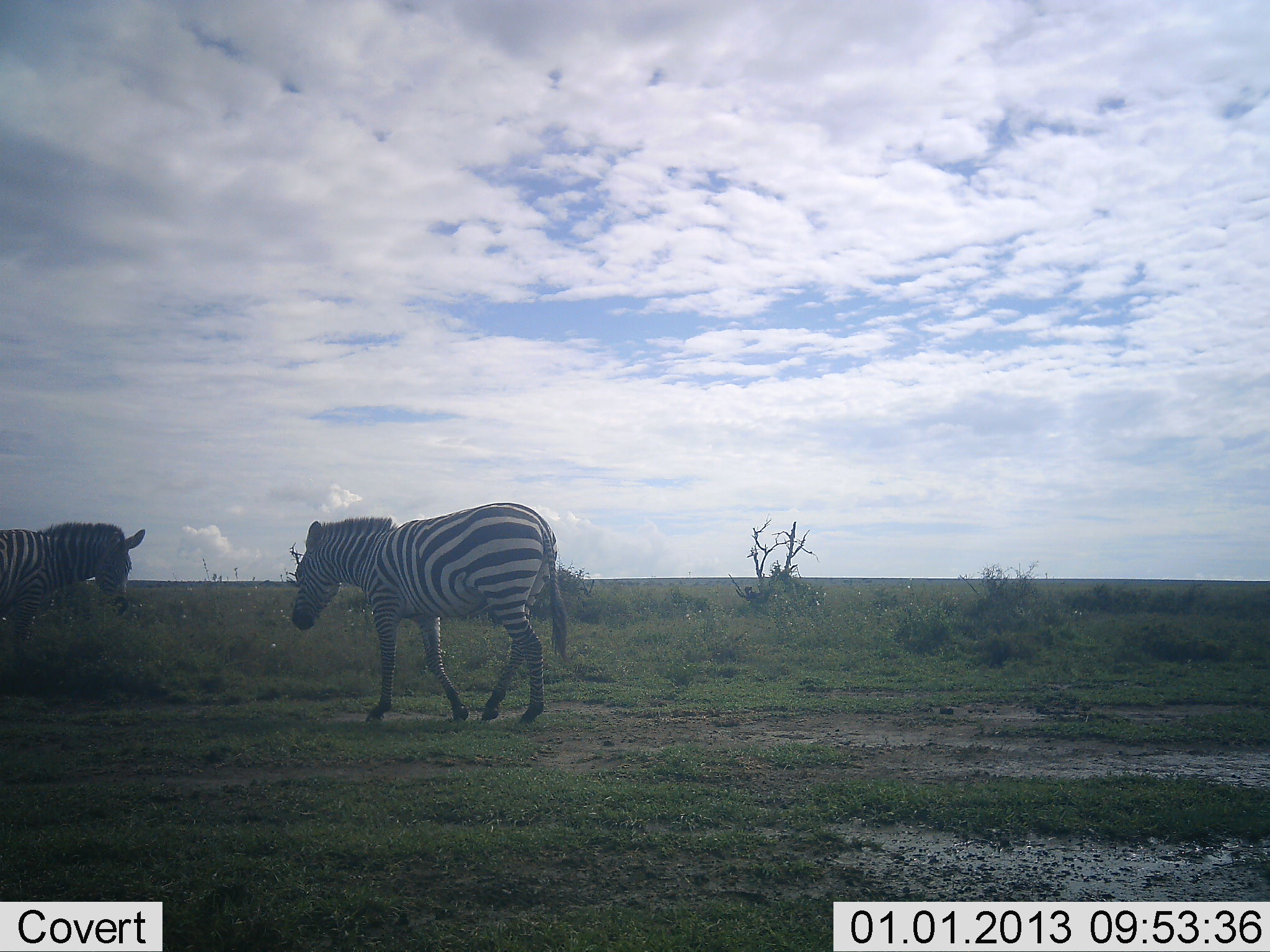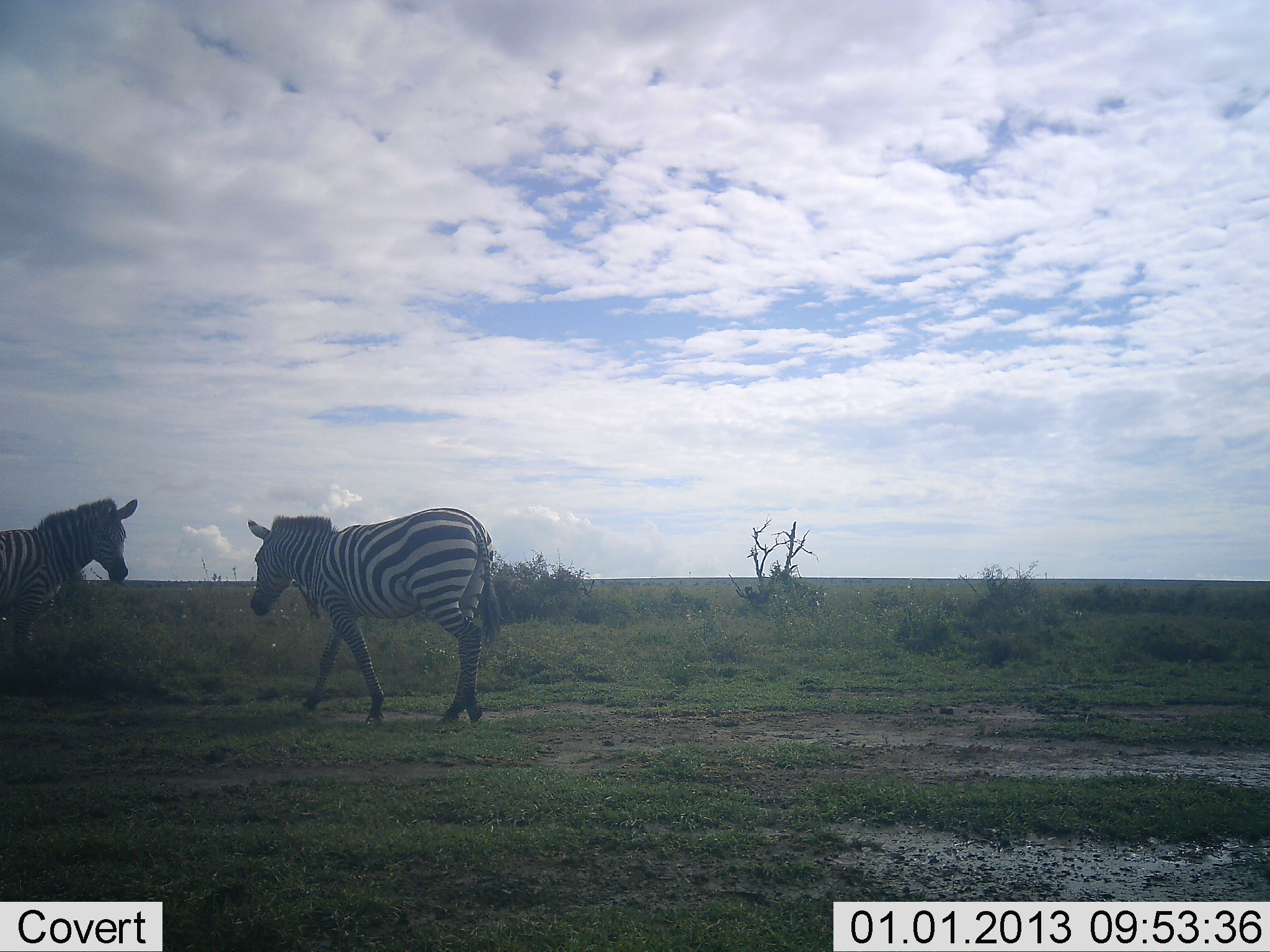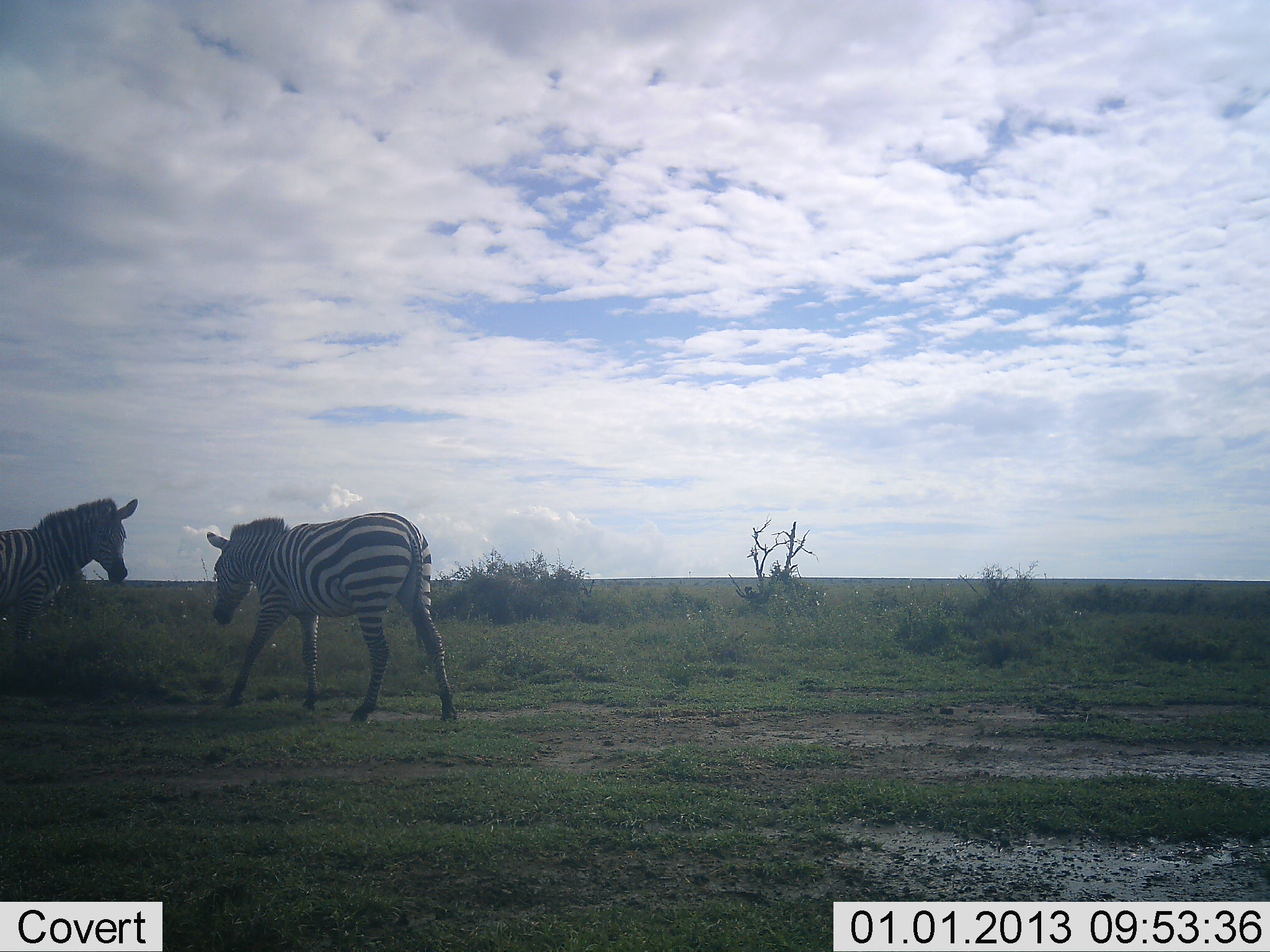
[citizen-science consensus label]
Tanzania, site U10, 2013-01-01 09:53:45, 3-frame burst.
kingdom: Animalia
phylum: Chordata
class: Mammalia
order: Perissodactyla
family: Equidae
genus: Equus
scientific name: Equus quagga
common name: plains zebra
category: zebra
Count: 2.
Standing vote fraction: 90%.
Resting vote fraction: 0%.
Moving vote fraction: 90%.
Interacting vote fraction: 0%.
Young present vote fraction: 0%.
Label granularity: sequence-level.